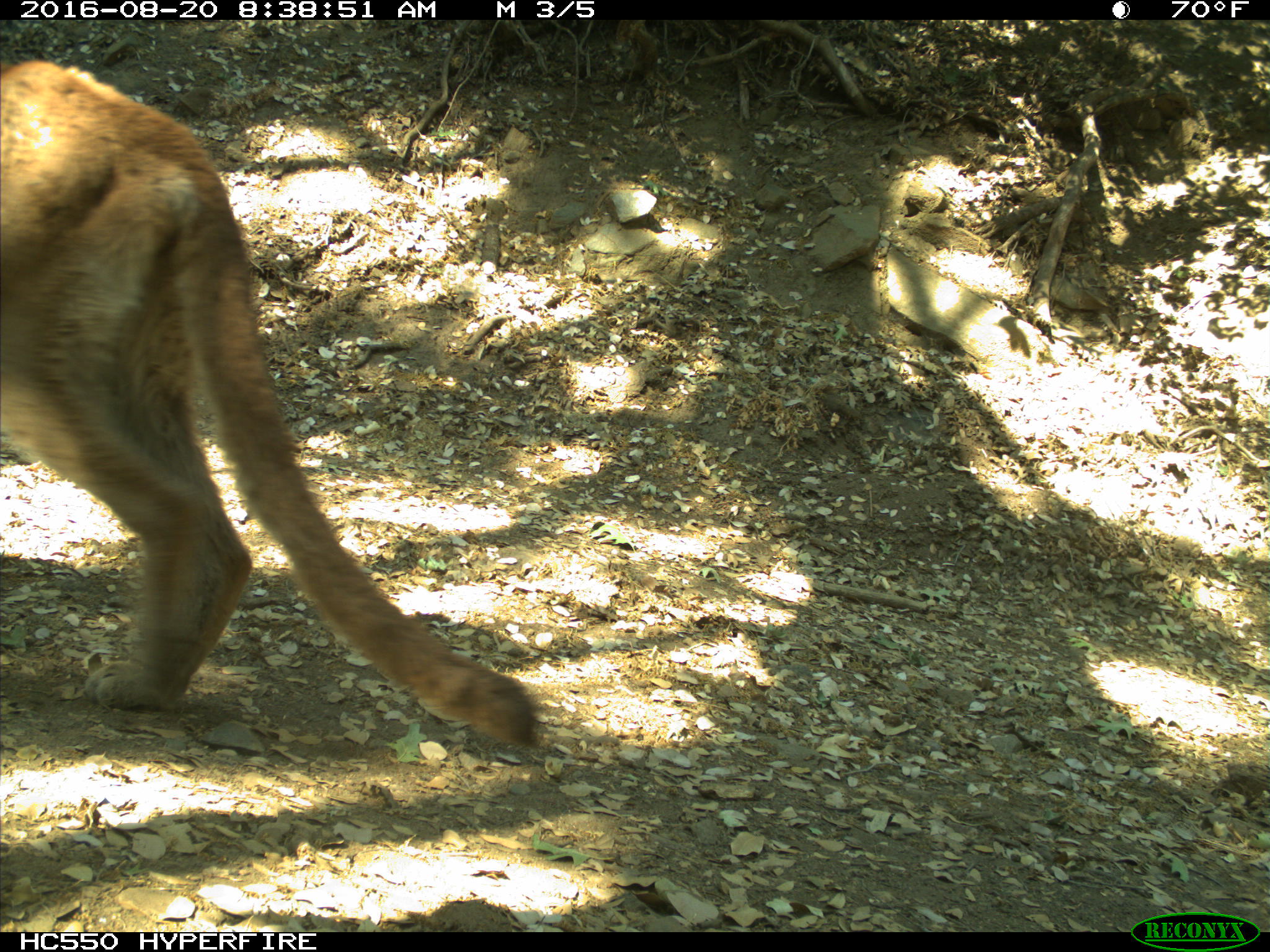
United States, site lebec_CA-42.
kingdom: Animalia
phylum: Chordata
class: Mammalia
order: Carnivora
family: Felidae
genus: Puma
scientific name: Puma concolor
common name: mountain lion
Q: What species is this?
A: Puma concolor (mountain lion).